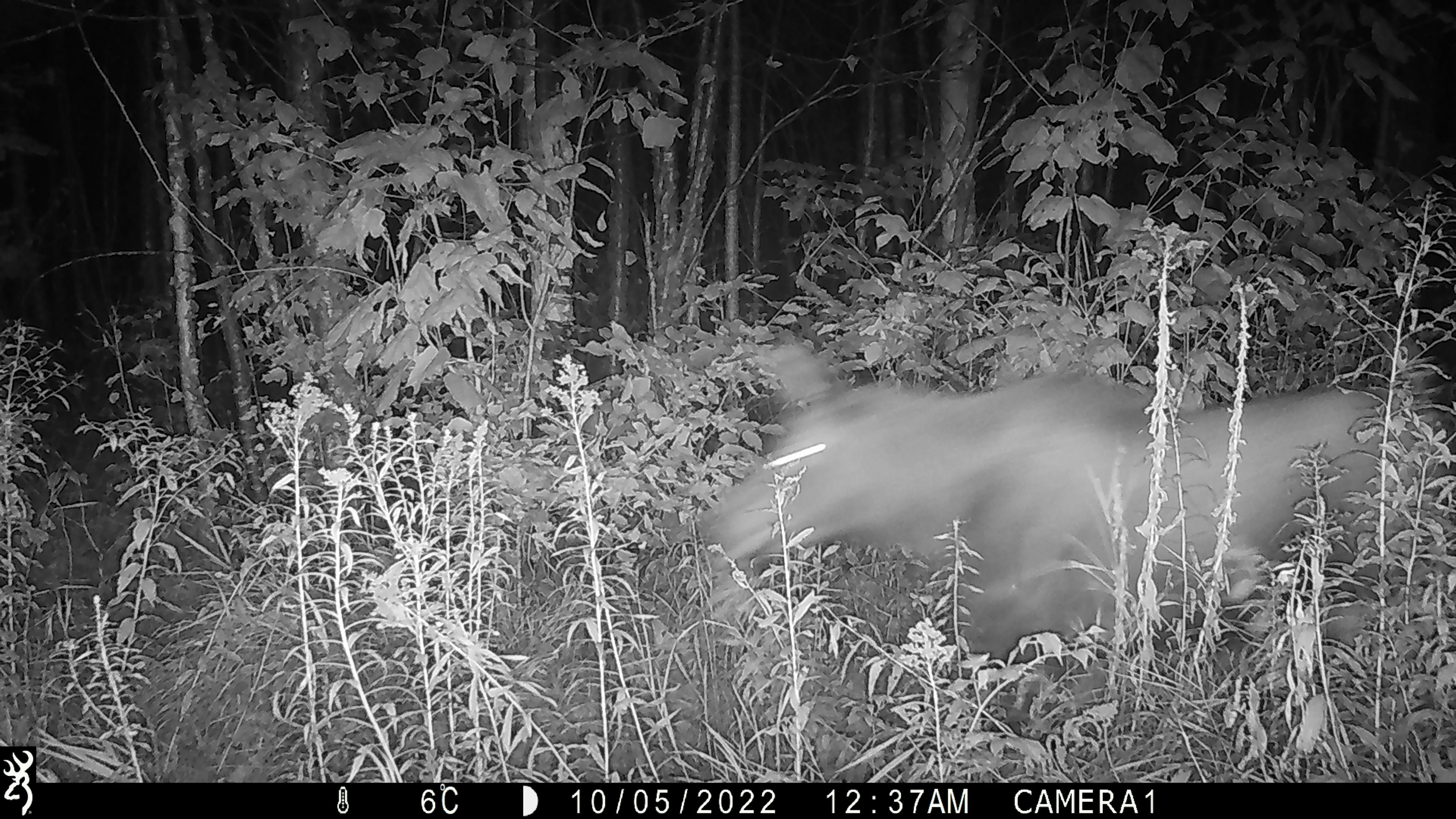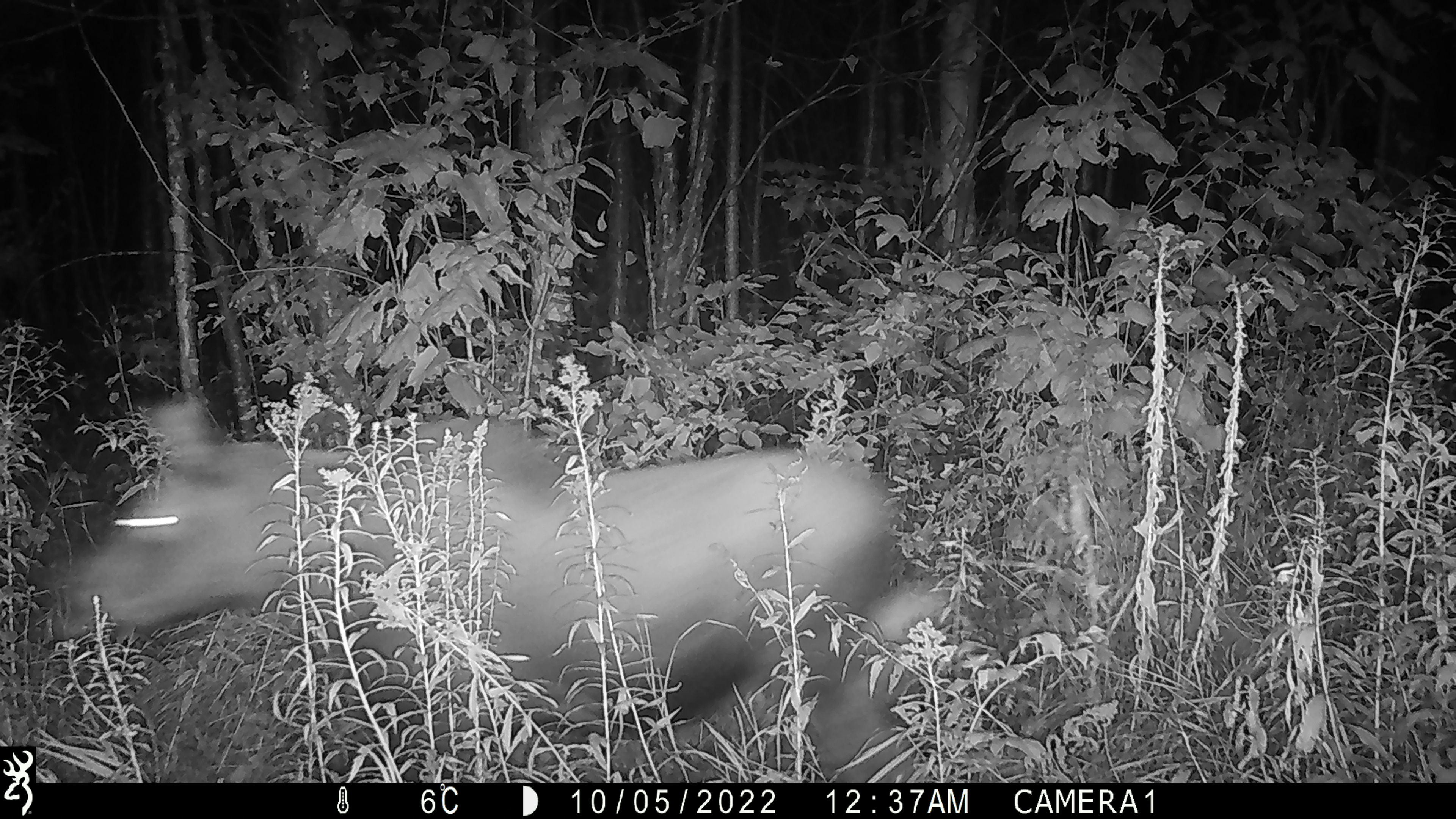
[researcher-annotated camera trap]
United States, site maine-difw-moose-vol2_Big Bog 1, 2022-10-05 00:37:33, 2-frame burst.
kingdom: Animalia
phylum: Chordata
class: Mammalia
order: Artiodactyla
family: Cervidae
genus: Alces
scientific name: Alces alces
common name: moose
Moose (Alces alces).